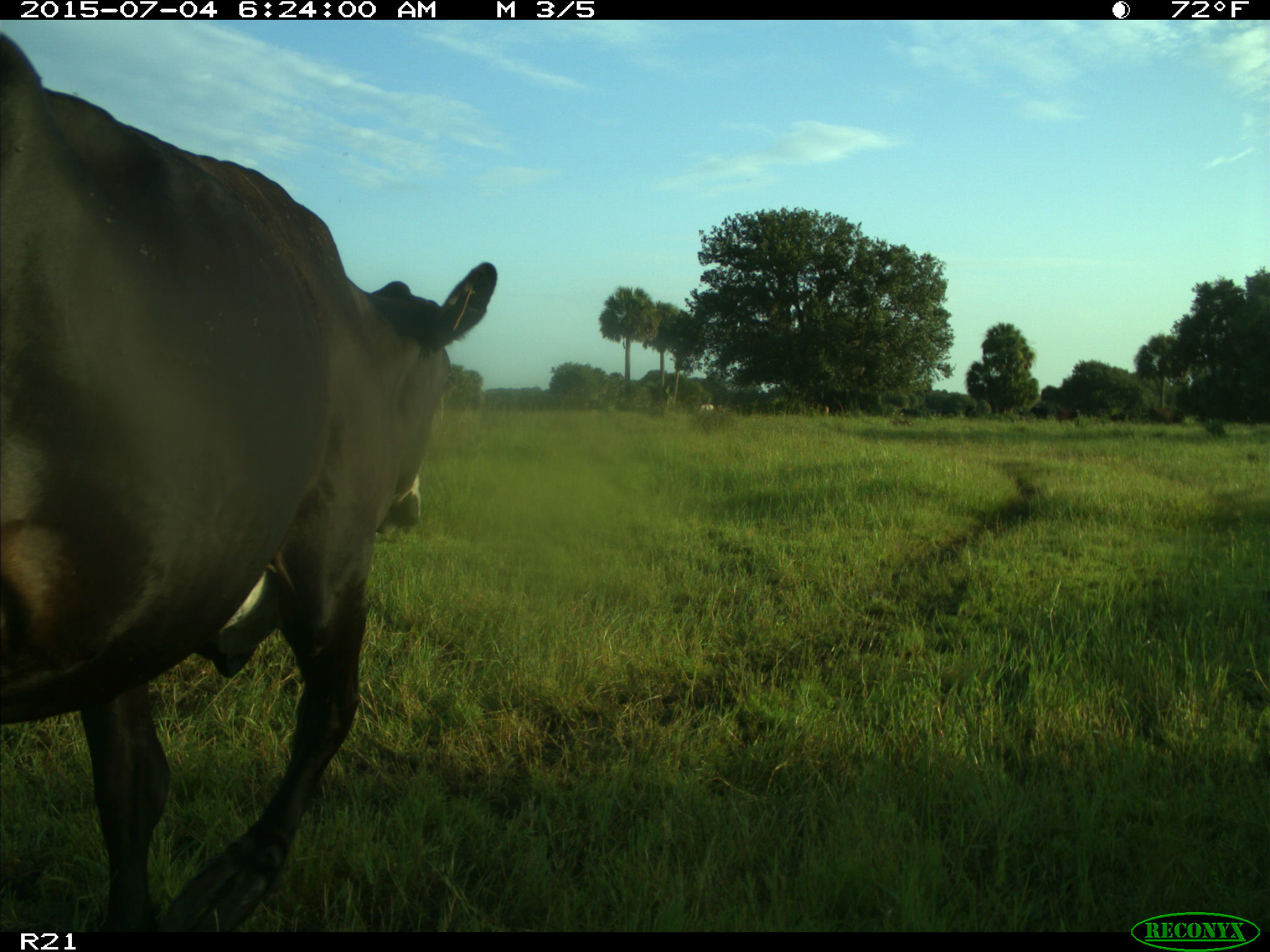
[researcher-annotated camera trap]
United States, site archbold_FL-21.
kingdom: Animalia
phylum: Chordata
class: Mammalia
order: Artiodactyla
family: Bovidae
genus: Bos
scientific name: Bos taurus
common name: domestic cow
Bos taurus (domestic cow).